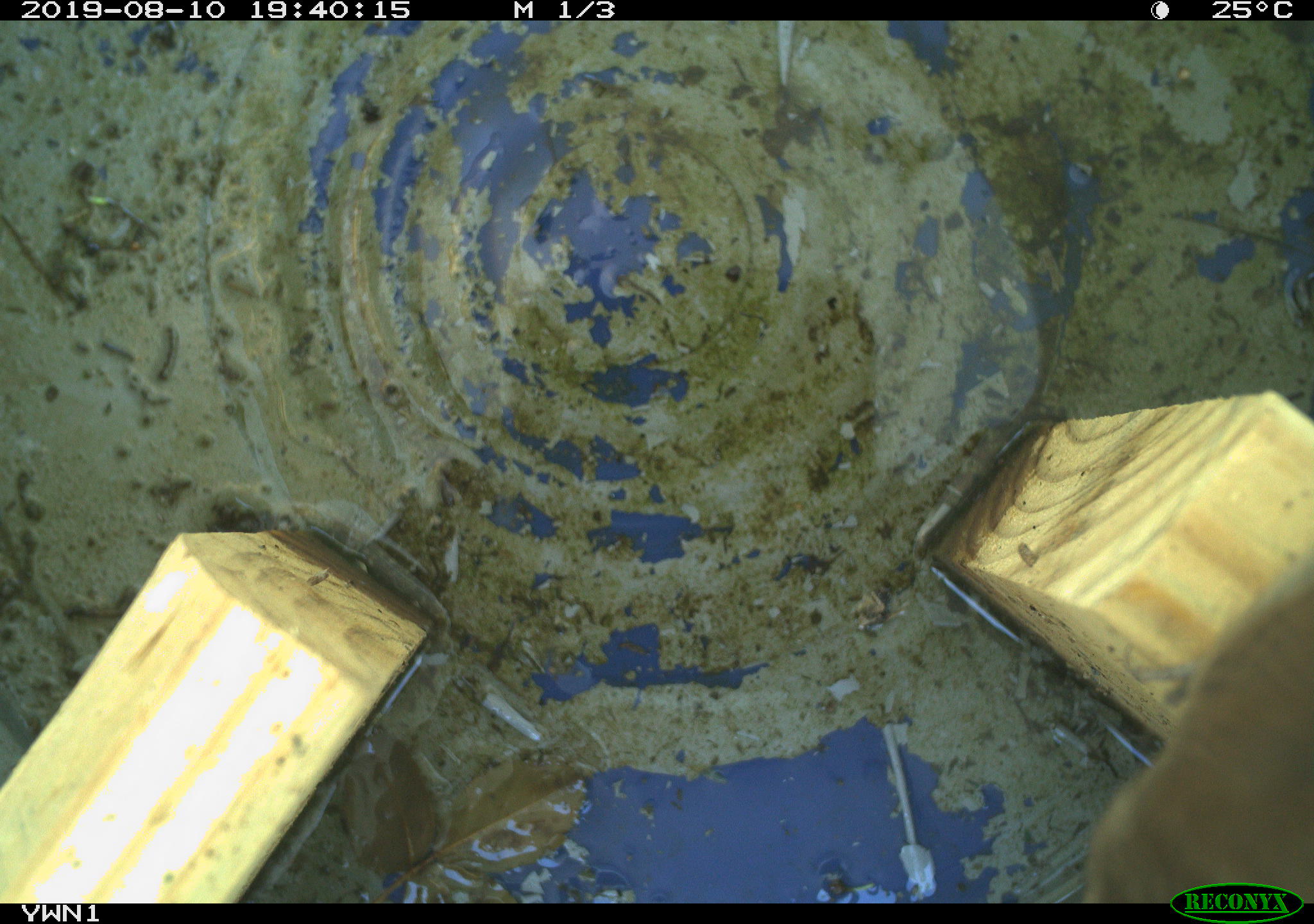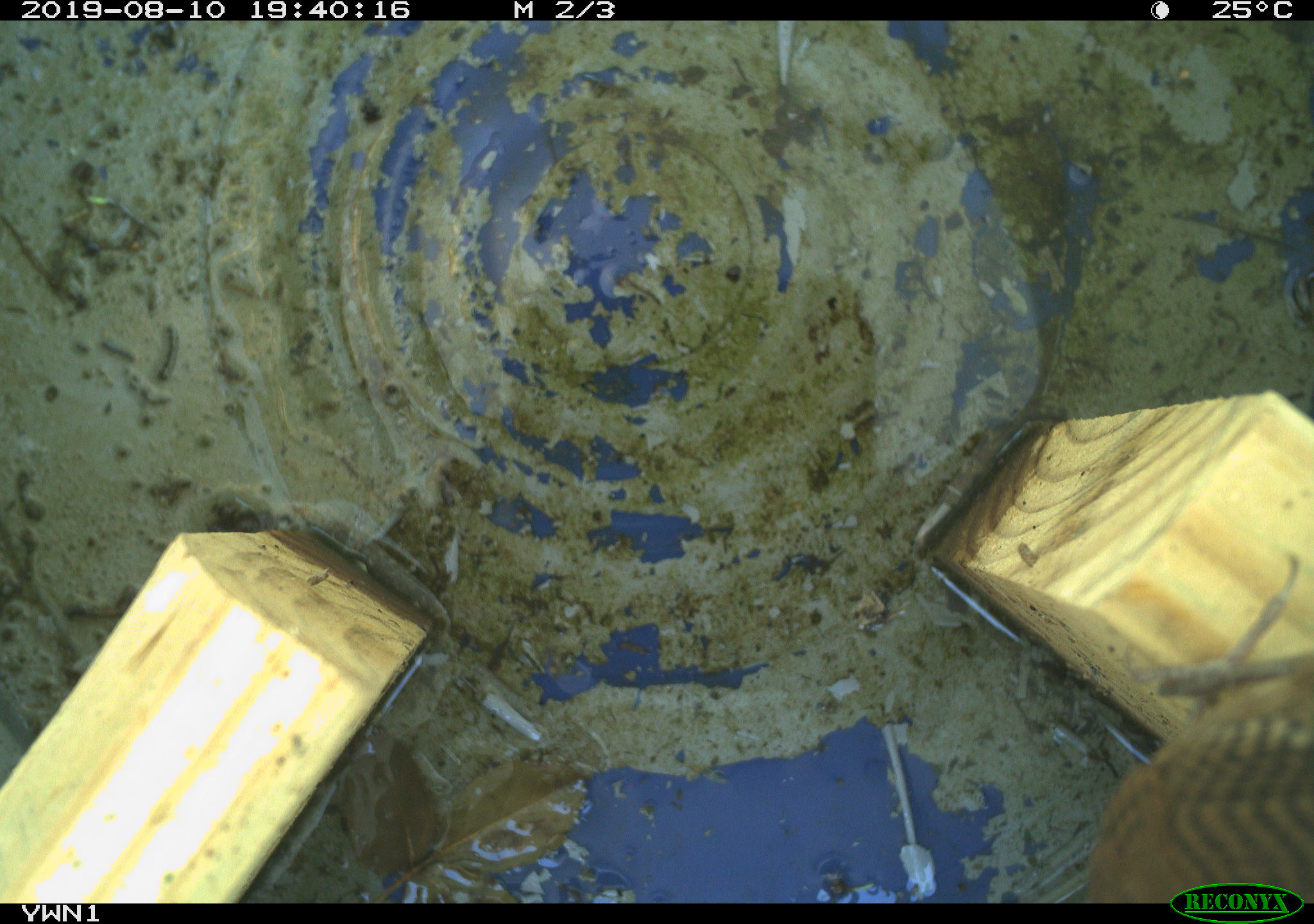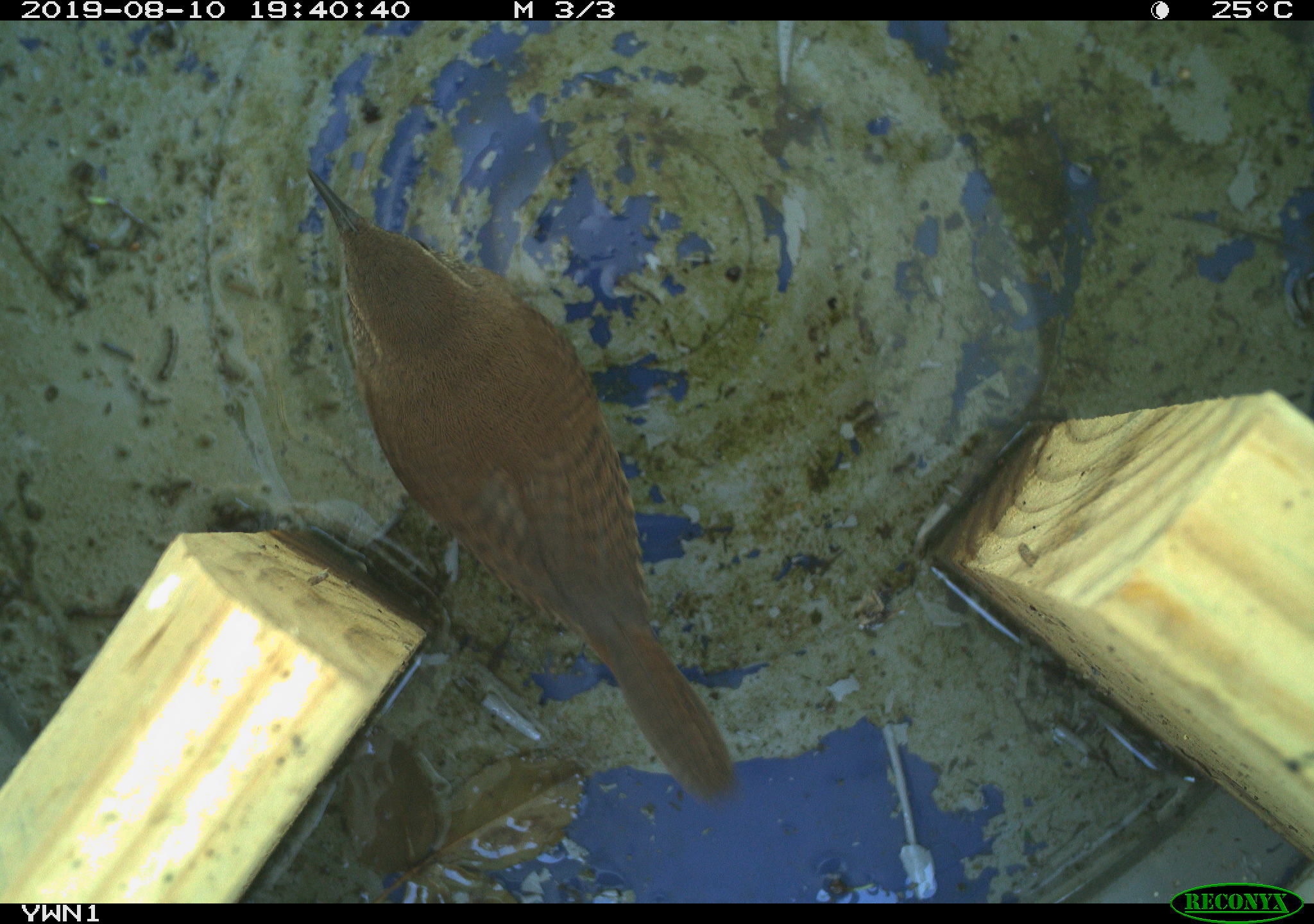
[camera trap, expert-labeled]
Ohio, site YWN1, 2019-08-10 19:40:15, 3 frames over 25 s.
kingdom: Animalia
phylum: Chordata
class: Aves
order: Passeriformes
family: Troglodytidae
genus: Troglodytes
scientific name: Troglodytes aedon aedon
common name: northern house wren